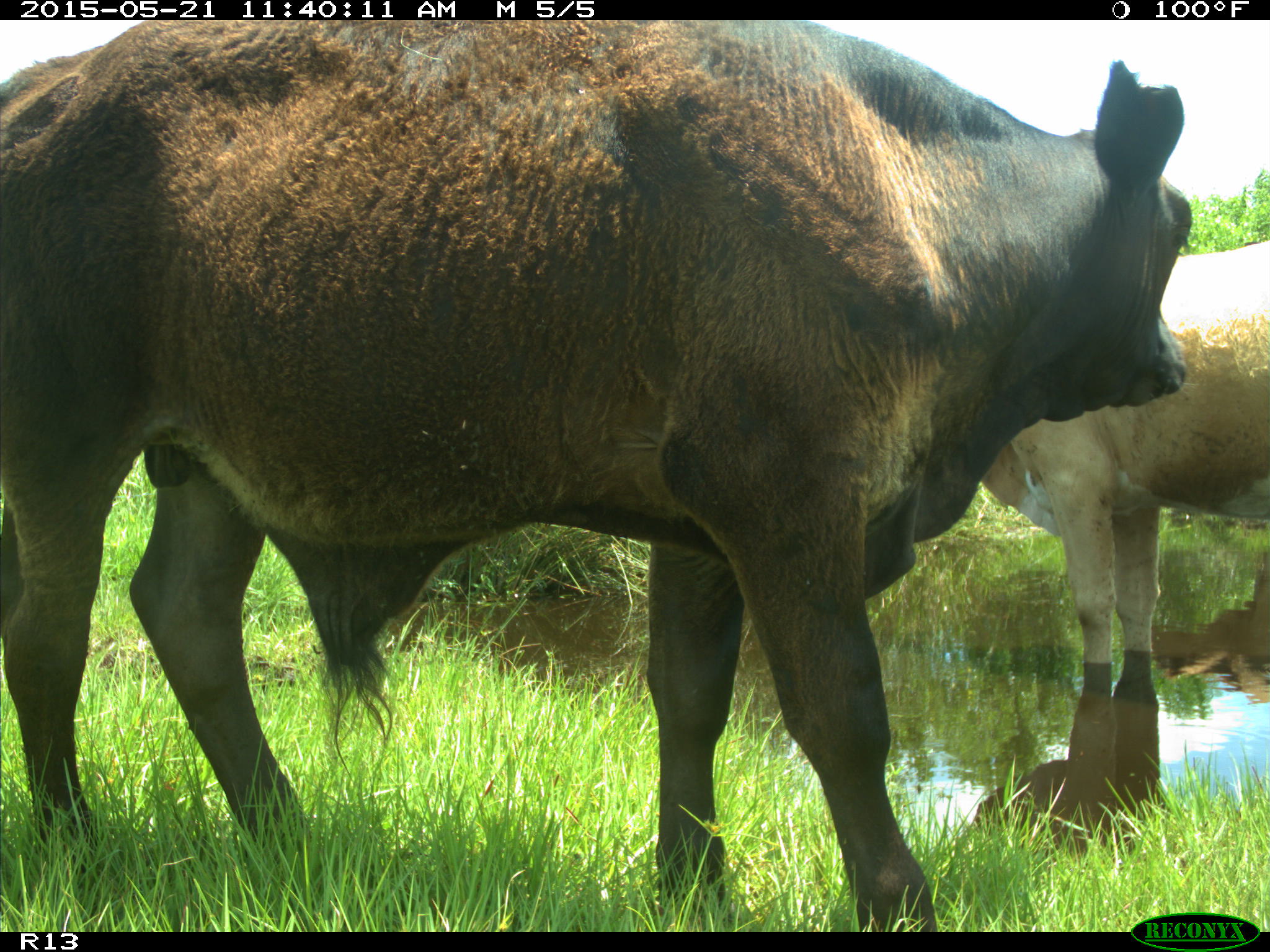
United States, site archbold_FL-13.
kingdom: Animalia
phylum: Chordata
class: Mammalia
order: Artiodactyla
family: Bovidae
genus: Bos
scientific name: Bos taurus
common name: domestic cow